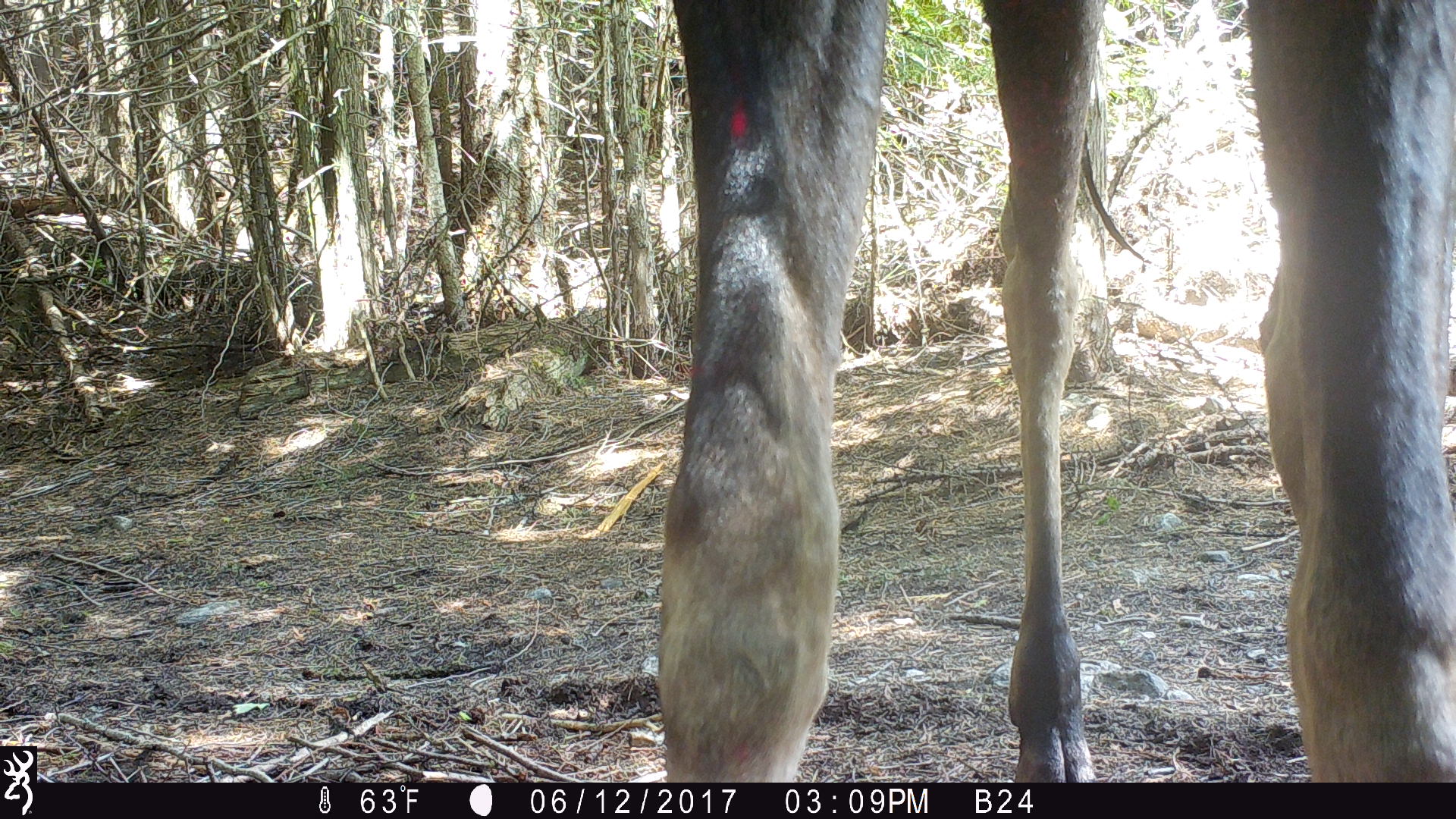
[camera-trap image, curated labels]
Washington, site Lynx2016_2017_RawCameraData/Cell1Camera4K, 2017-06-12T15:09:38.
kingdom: Animalia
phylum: Chordata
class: Mammalia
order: Artiodactyla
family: Cervidae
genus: Alces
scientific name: Alces alces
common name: moose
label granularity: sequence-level